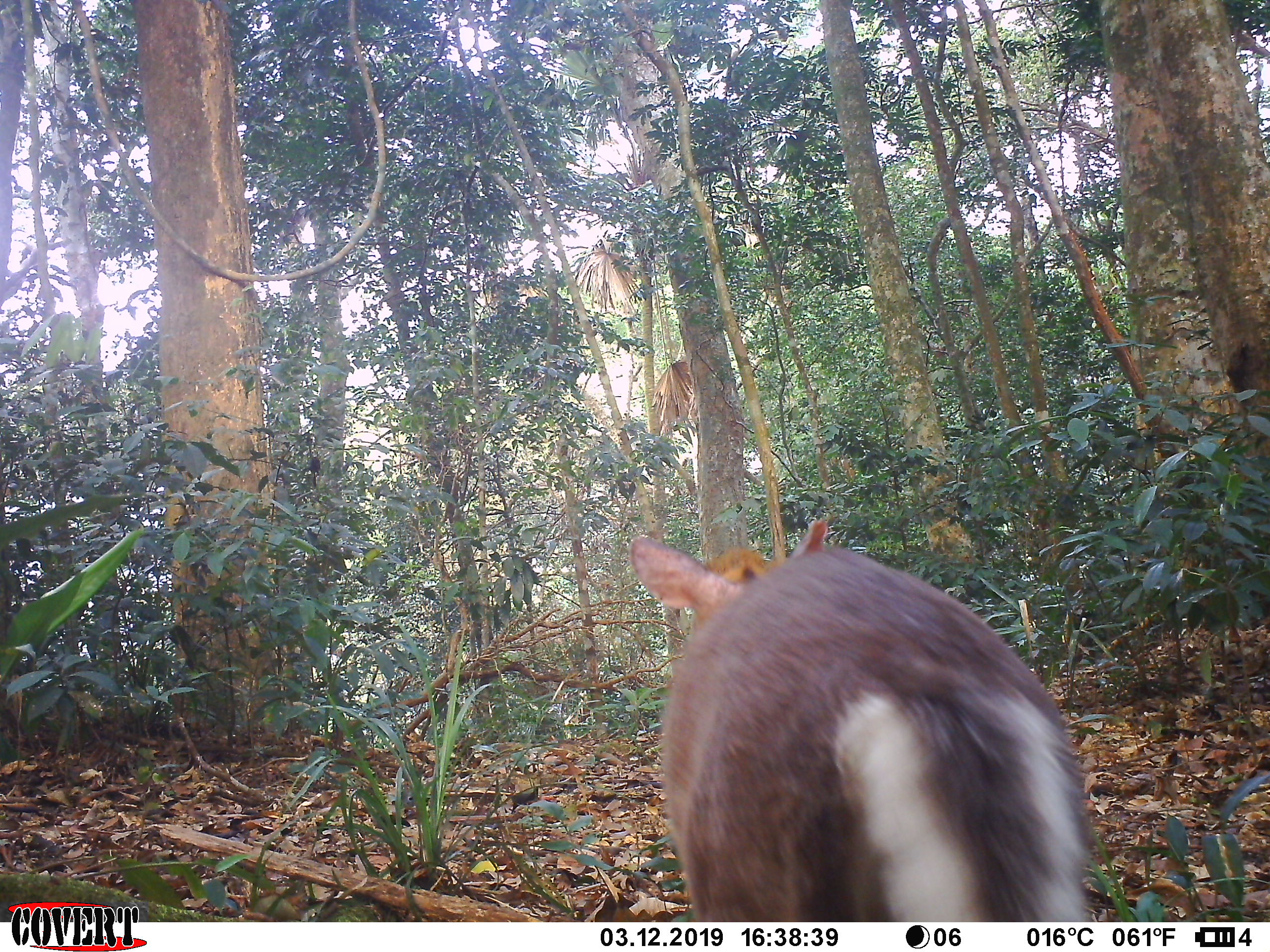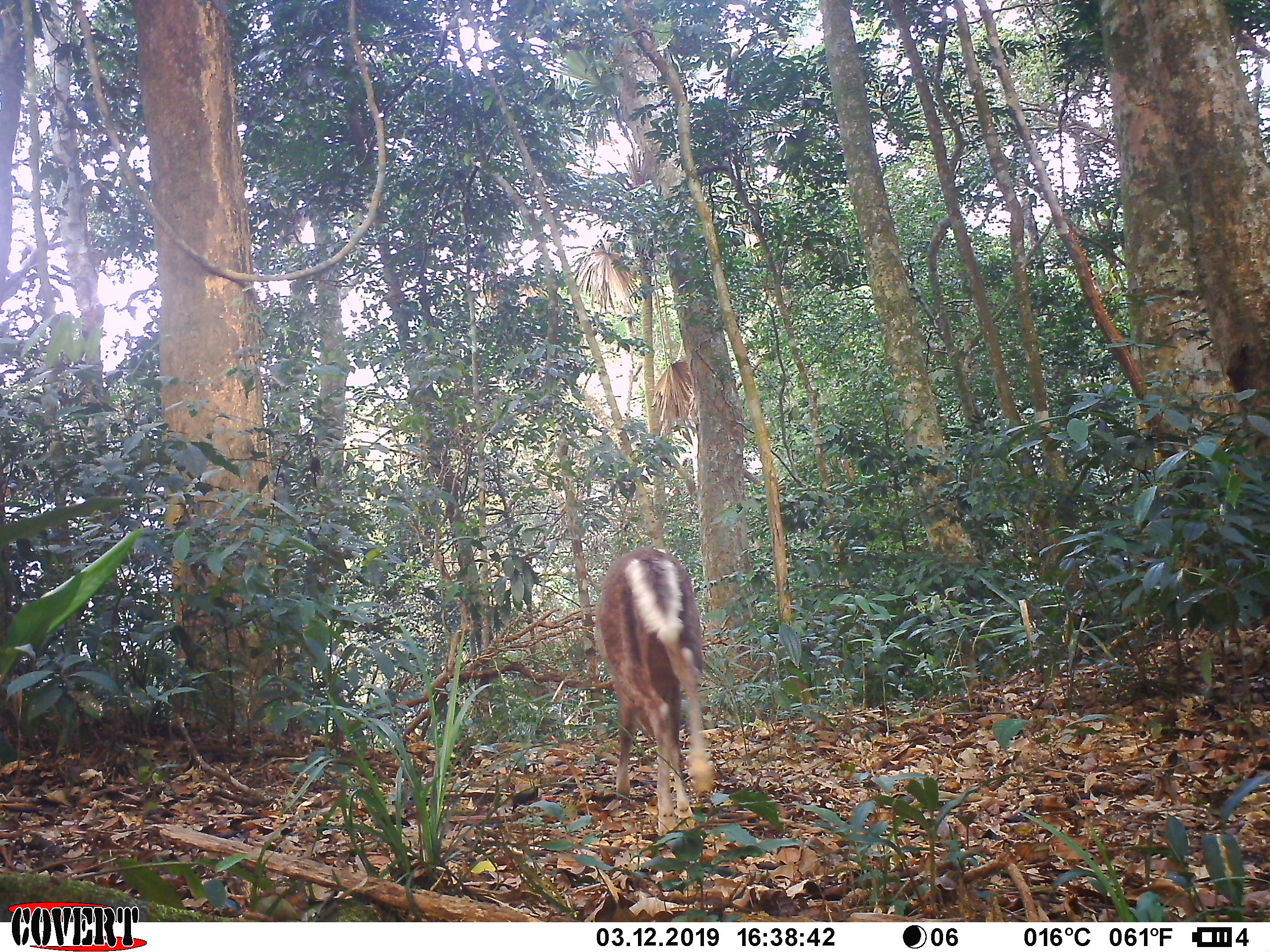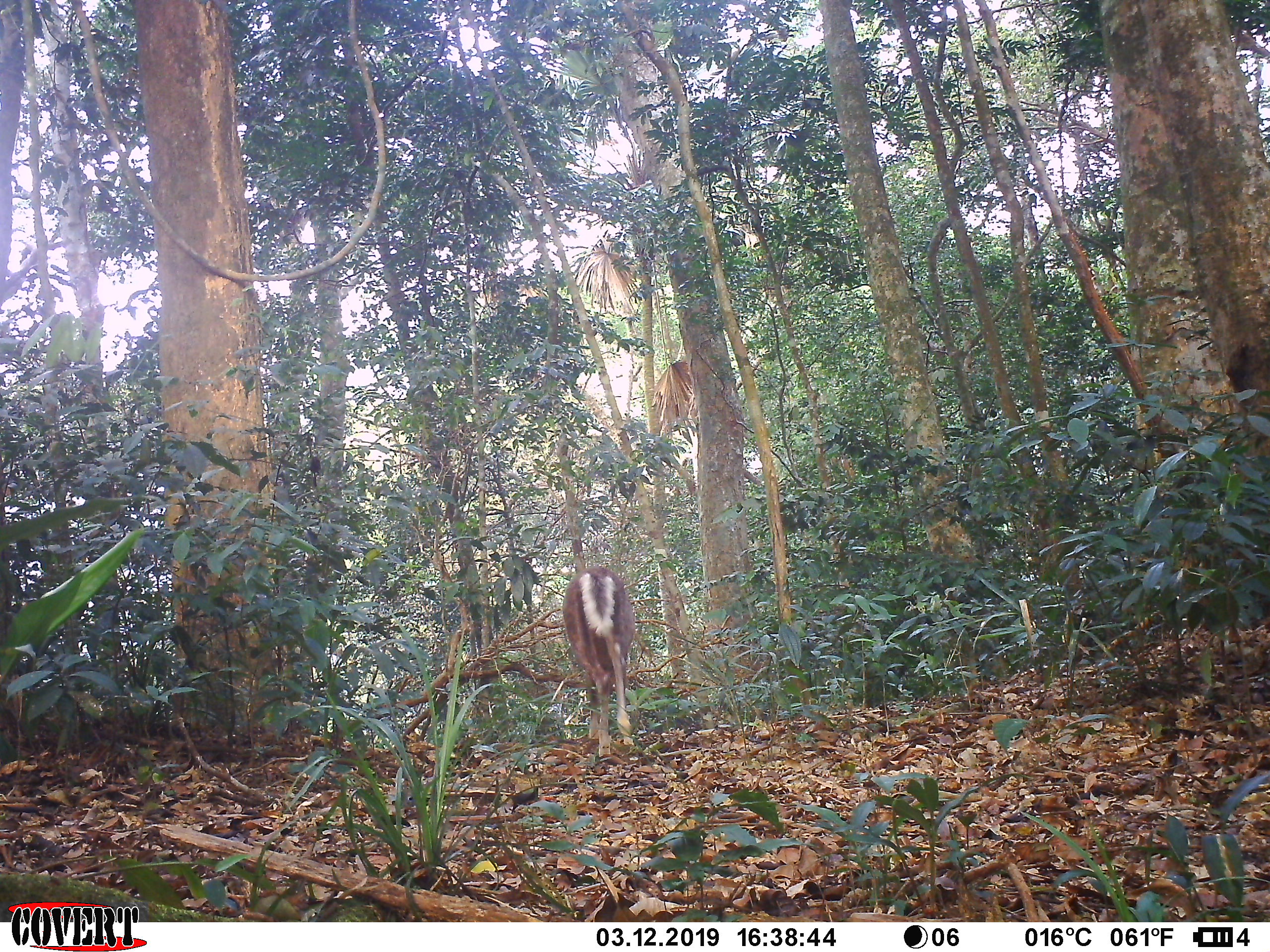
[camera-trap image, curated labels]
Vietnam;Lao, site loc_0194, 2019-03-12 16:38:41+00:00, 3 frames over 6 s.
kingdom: Animalia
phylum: Chordata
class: Mammalia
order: Artiodactyla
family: Cervidae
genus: Muntiacus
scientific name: Muntiacus rooseveltorum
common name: roosevelt's muntjac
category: roosevelts muntjac group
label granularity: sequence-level